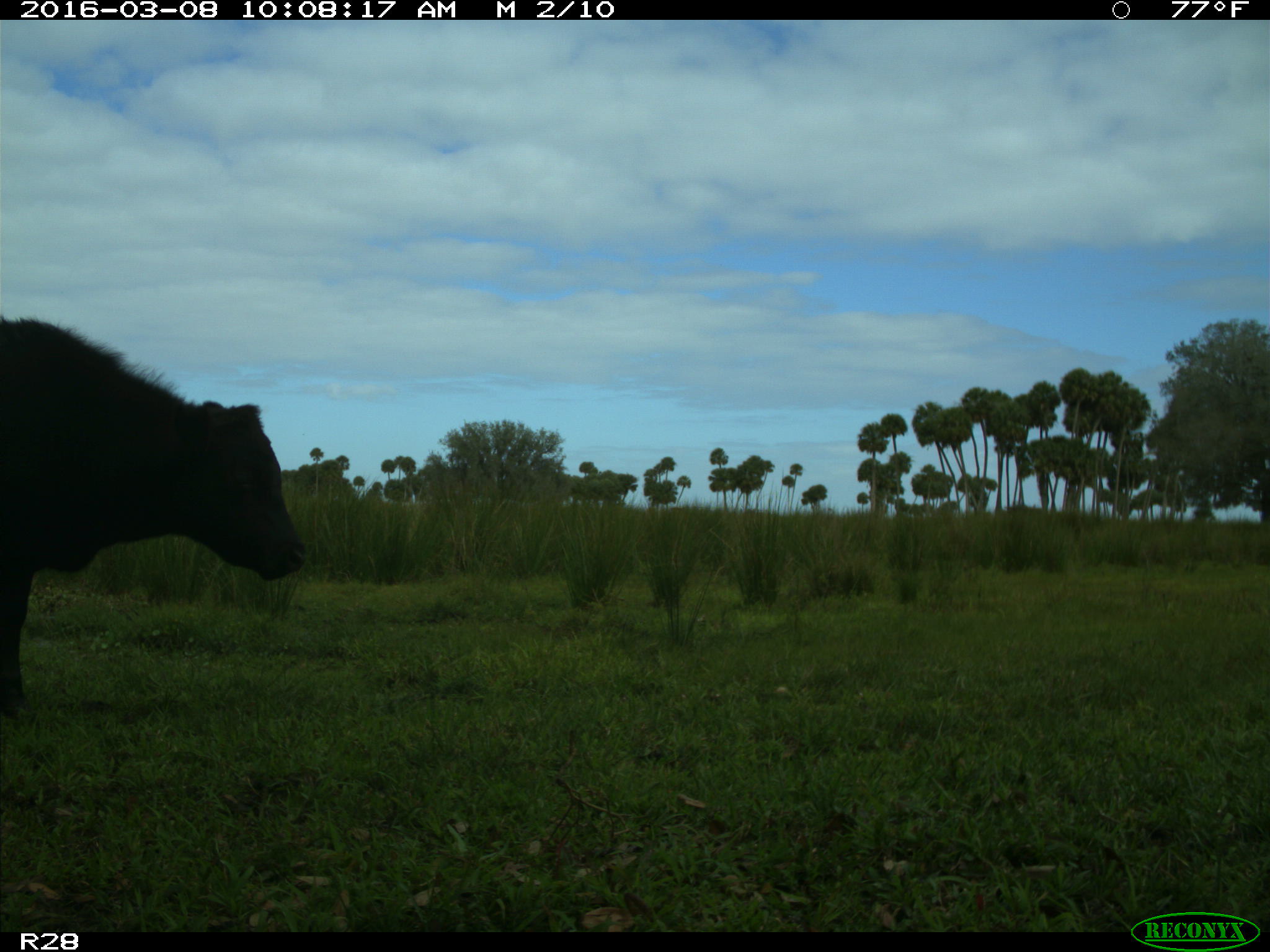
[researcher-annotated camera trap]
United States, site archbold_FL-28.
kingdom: Animalia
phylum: Chordata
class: Mammalia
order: Artiodactyla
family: Bovidae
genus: Bos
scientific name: Bos taurus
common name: domestic cow